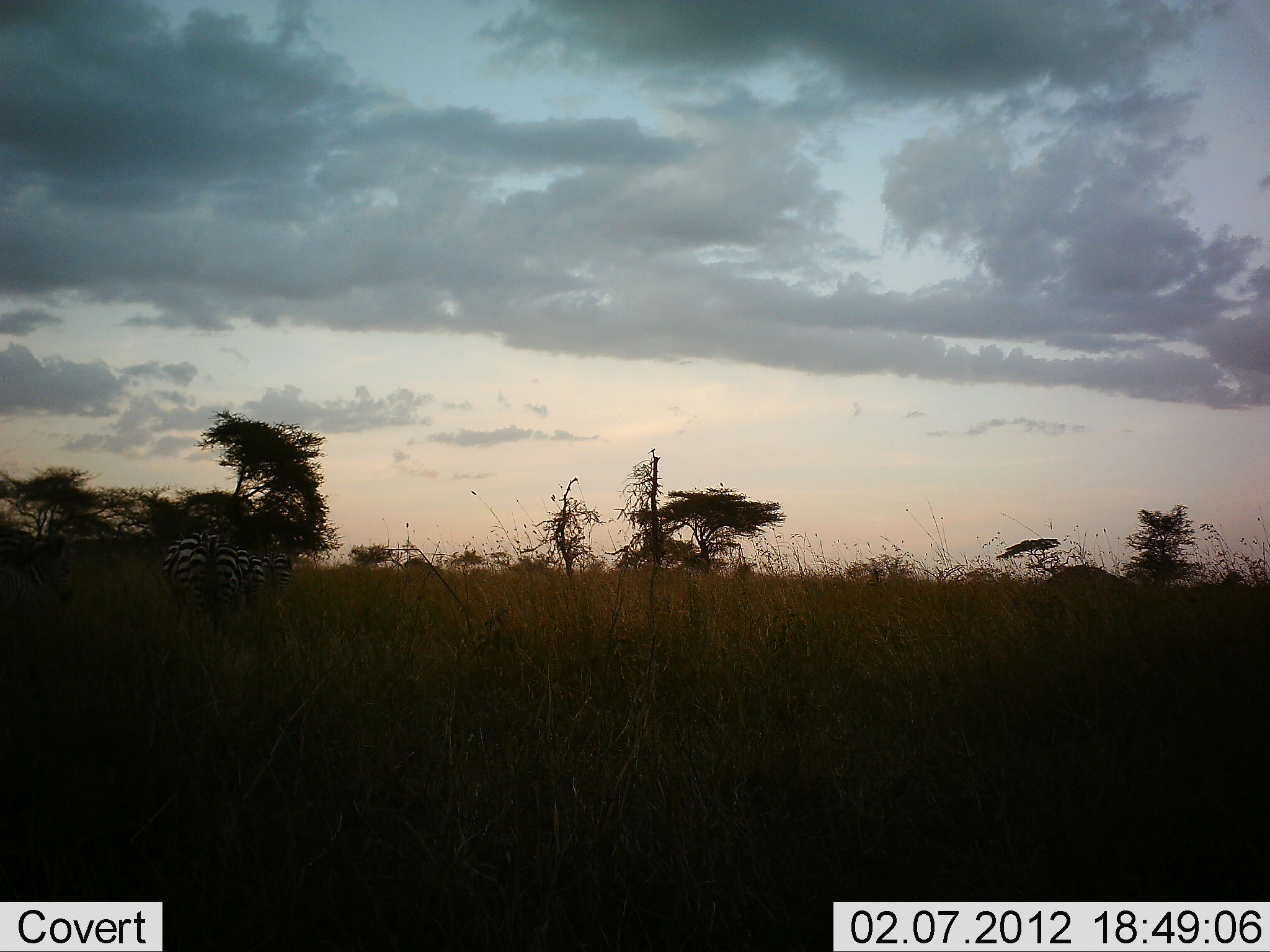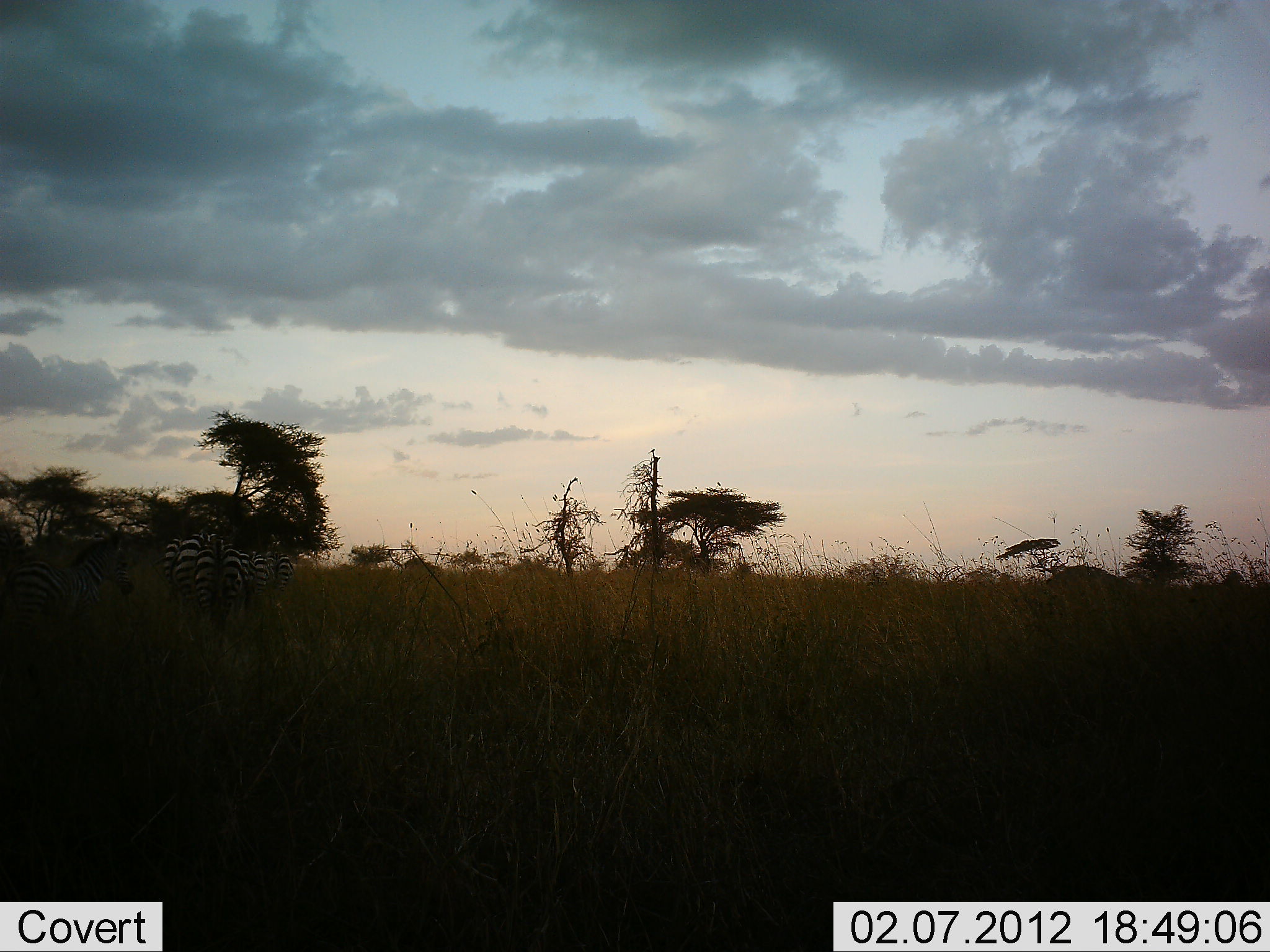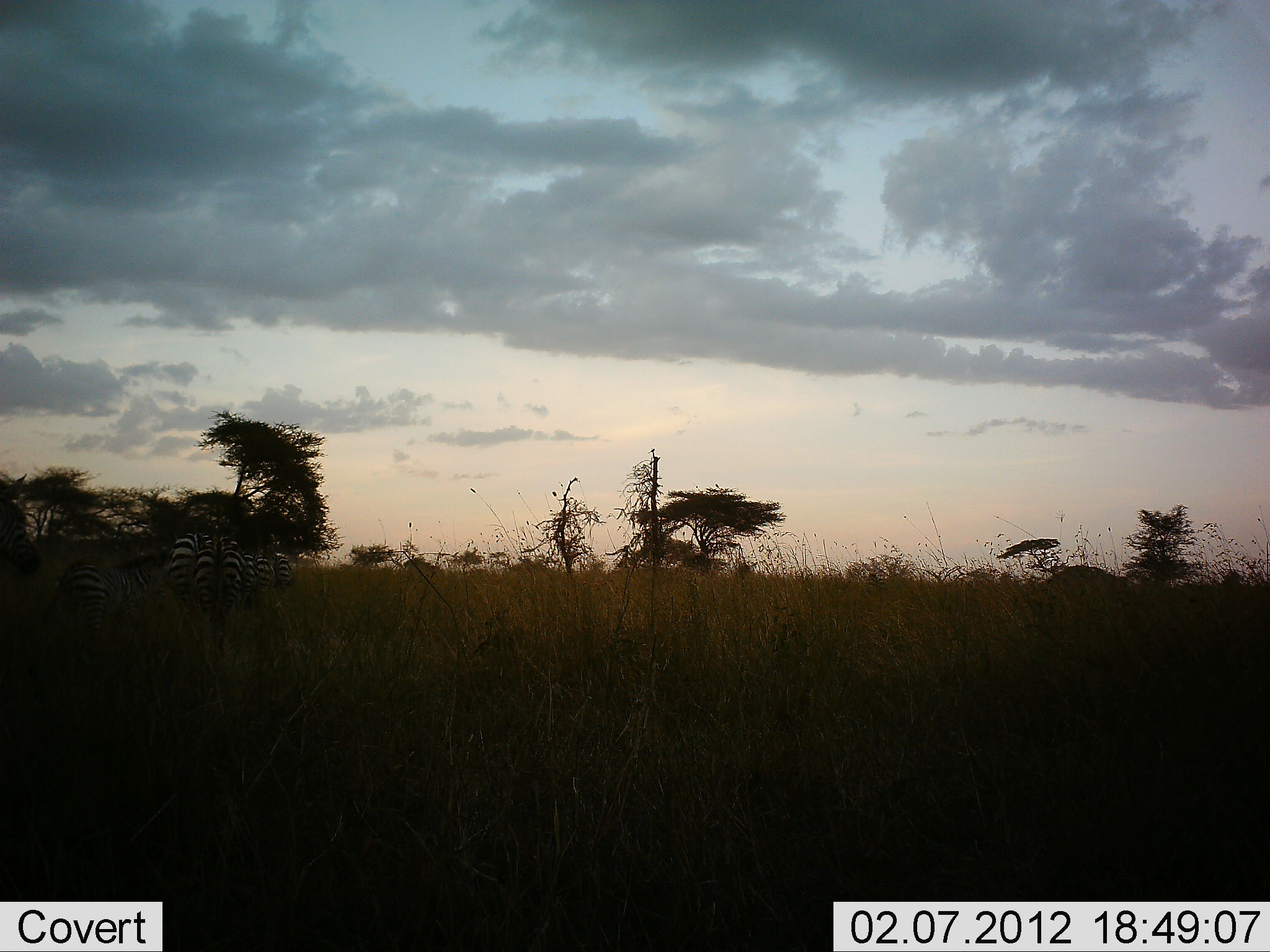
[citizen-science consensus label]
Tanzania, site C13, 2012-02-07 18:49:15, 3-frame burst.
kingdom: Animalia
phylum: Chordata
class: Mammalia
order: Perissodactyla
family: Equidae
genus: Equus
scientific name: Equus quagga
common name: plains zebra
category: zebra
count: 6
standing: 70%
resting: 0%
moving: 65%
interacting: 0%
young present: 13%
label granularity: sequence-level